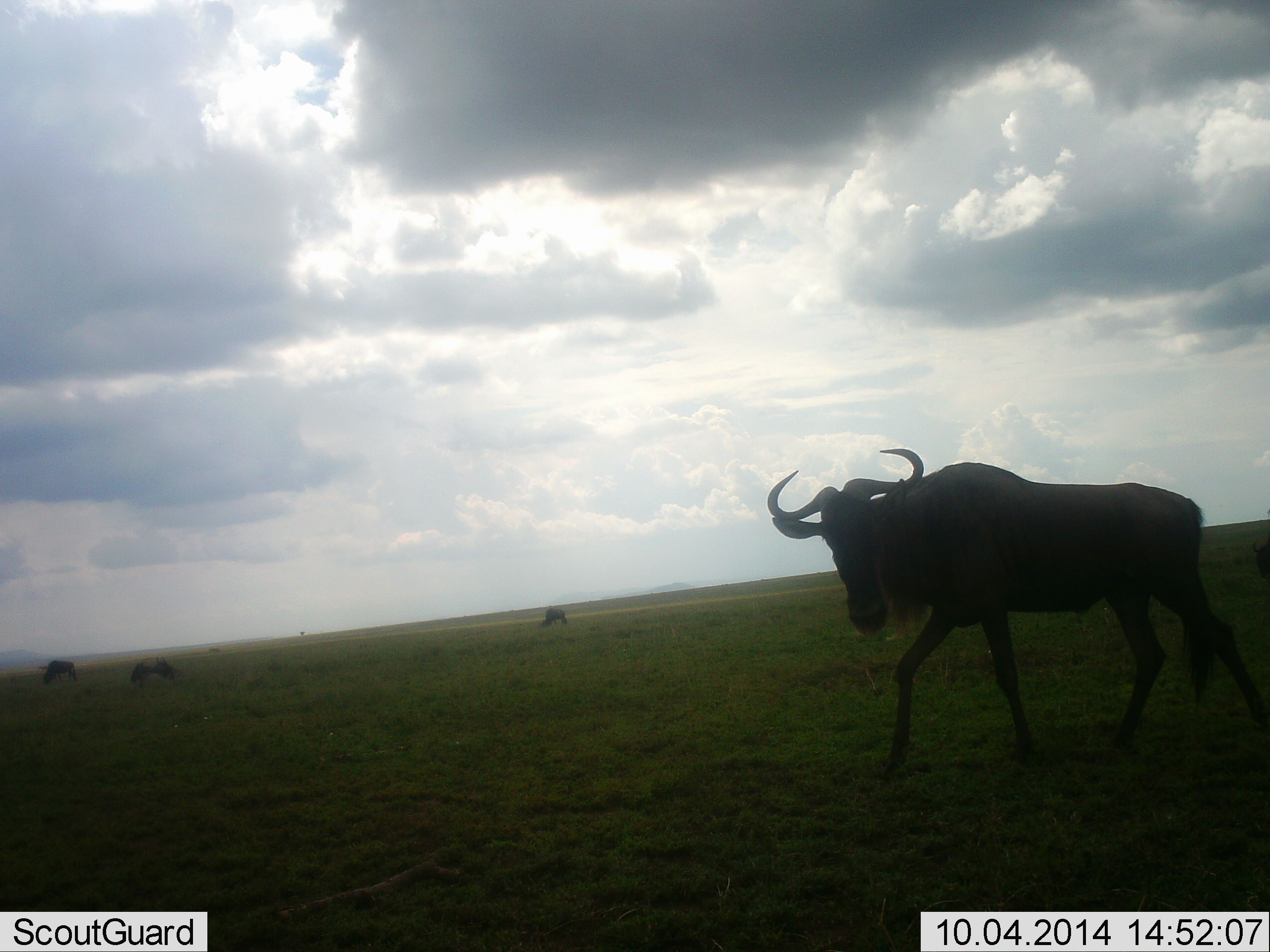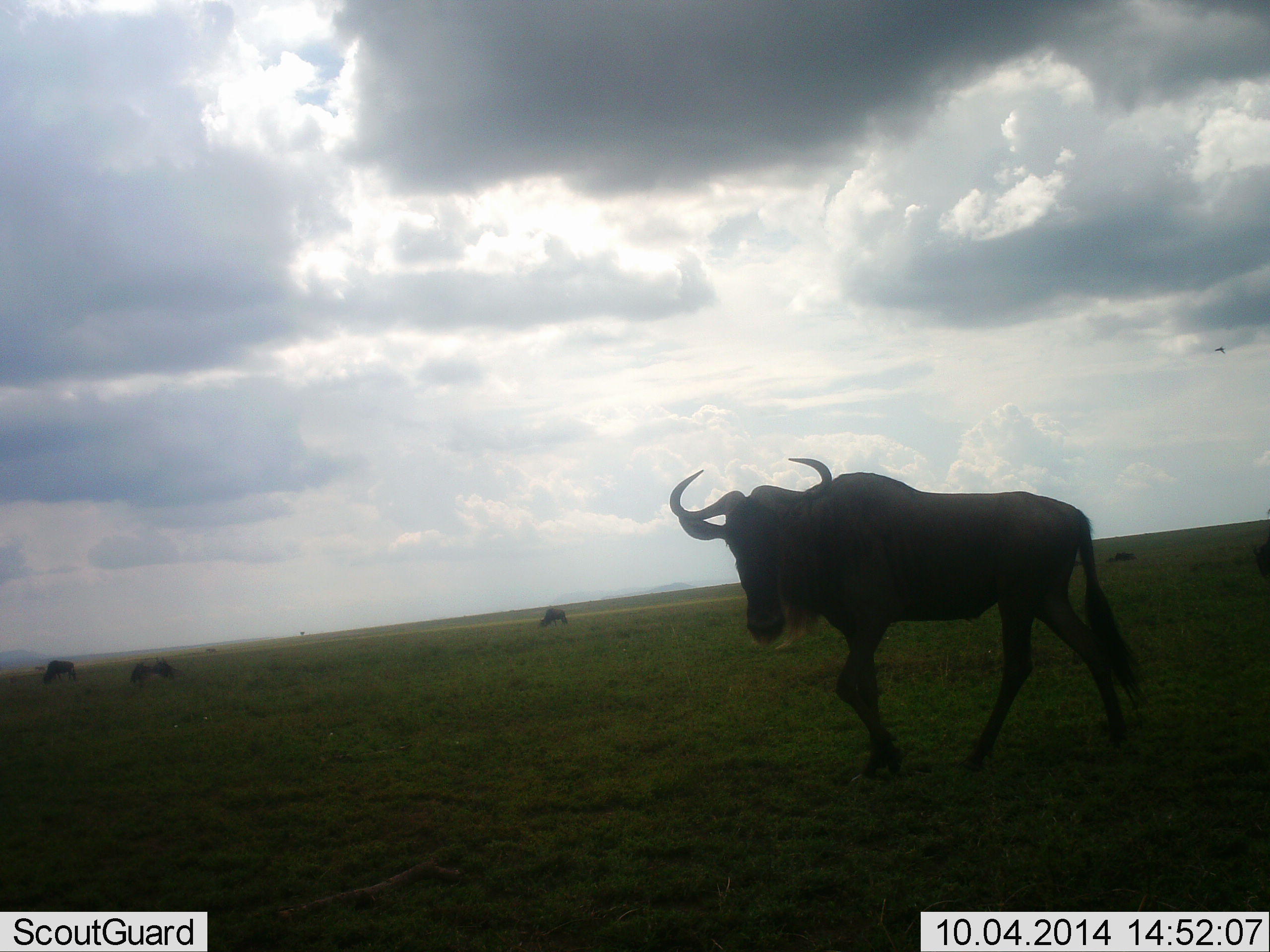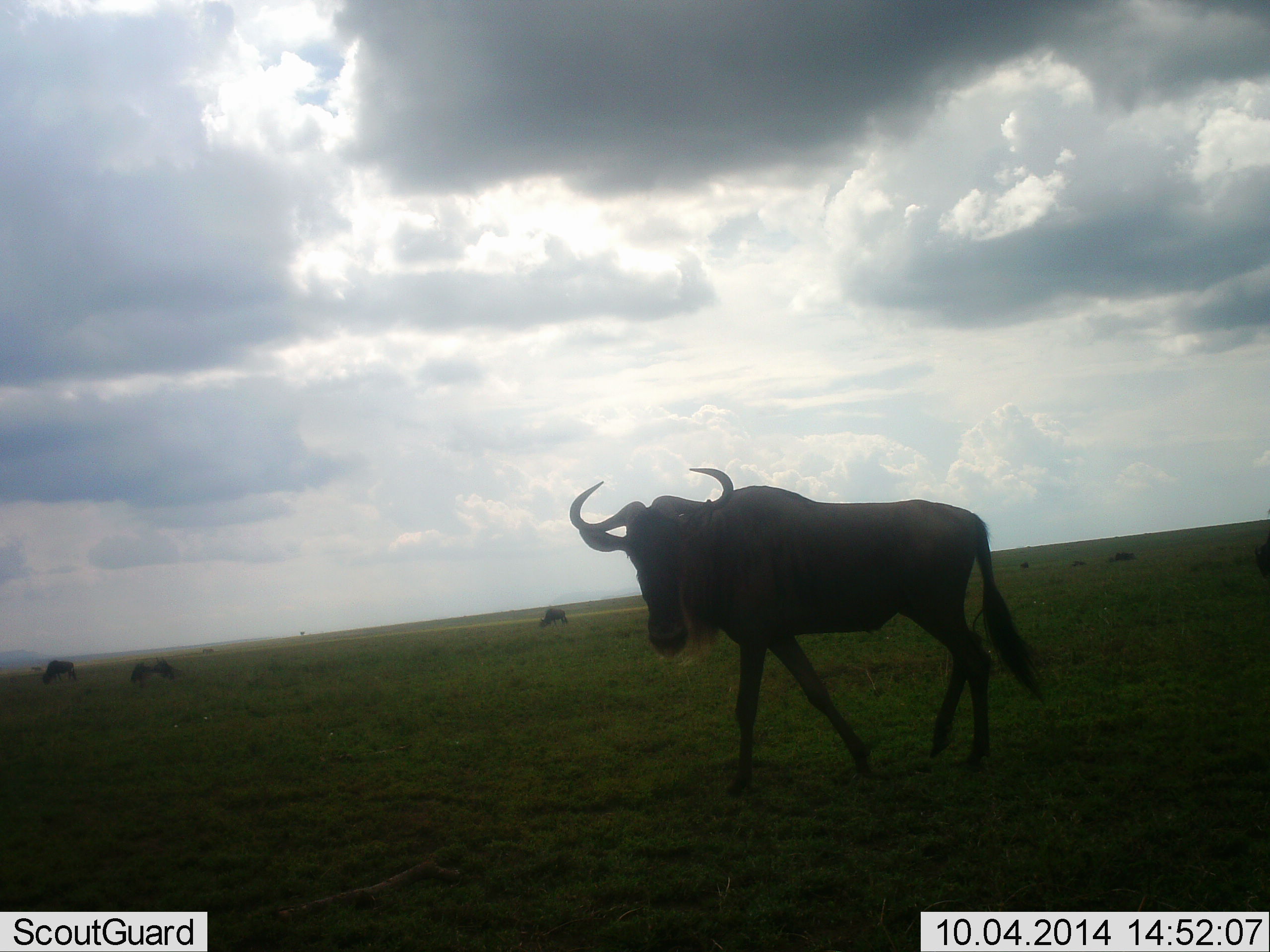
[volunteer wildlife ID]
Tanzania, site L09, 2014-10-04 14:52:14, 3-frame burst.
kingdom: Animalia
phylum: Chordata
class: Mammalia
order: Artiodactyla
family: Bovidae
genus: Connochaetes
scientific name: Connochaetes taurinus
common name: blue wildebeest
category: wildebeest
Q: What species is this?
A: Wildebeest (blue wildebeest) (Connochaetes taurinus).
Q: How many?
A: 5.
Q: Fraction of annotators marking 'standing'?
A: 50%.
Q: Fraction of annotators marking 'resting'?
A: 8%.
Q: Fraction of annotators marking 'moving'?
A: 83%.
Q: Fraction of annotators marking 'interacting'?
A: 0%.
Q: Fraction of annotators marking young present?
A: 0%.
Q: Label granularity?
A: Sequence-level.